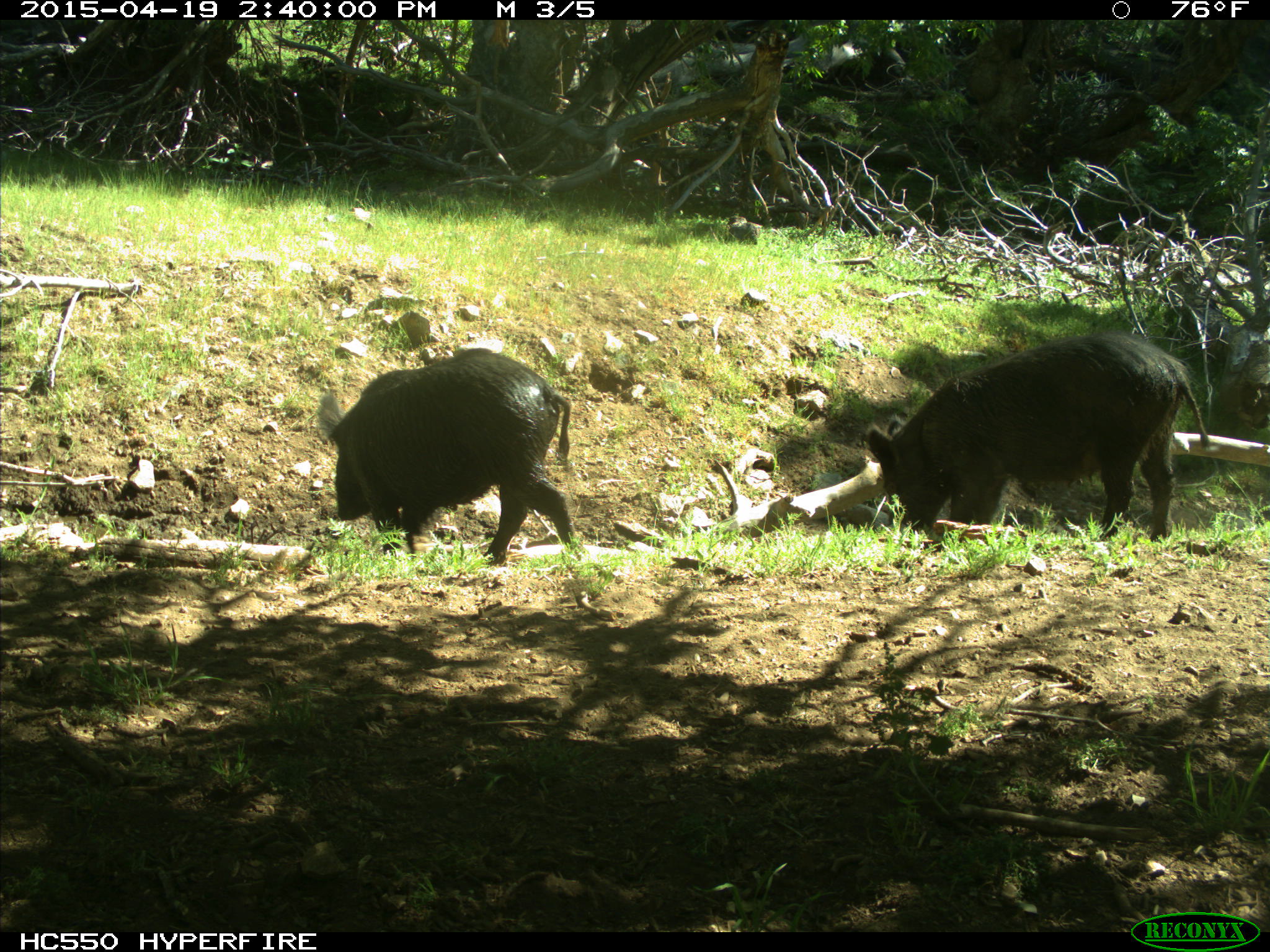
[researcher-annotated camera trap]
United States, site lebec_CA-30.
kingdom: Animalia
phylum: Chordata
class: Mammalia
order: Artiodactyla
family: Suidae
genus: Sus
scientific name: Sus scrofa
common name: wild boar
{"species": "Sus scrofa (wild boar)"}